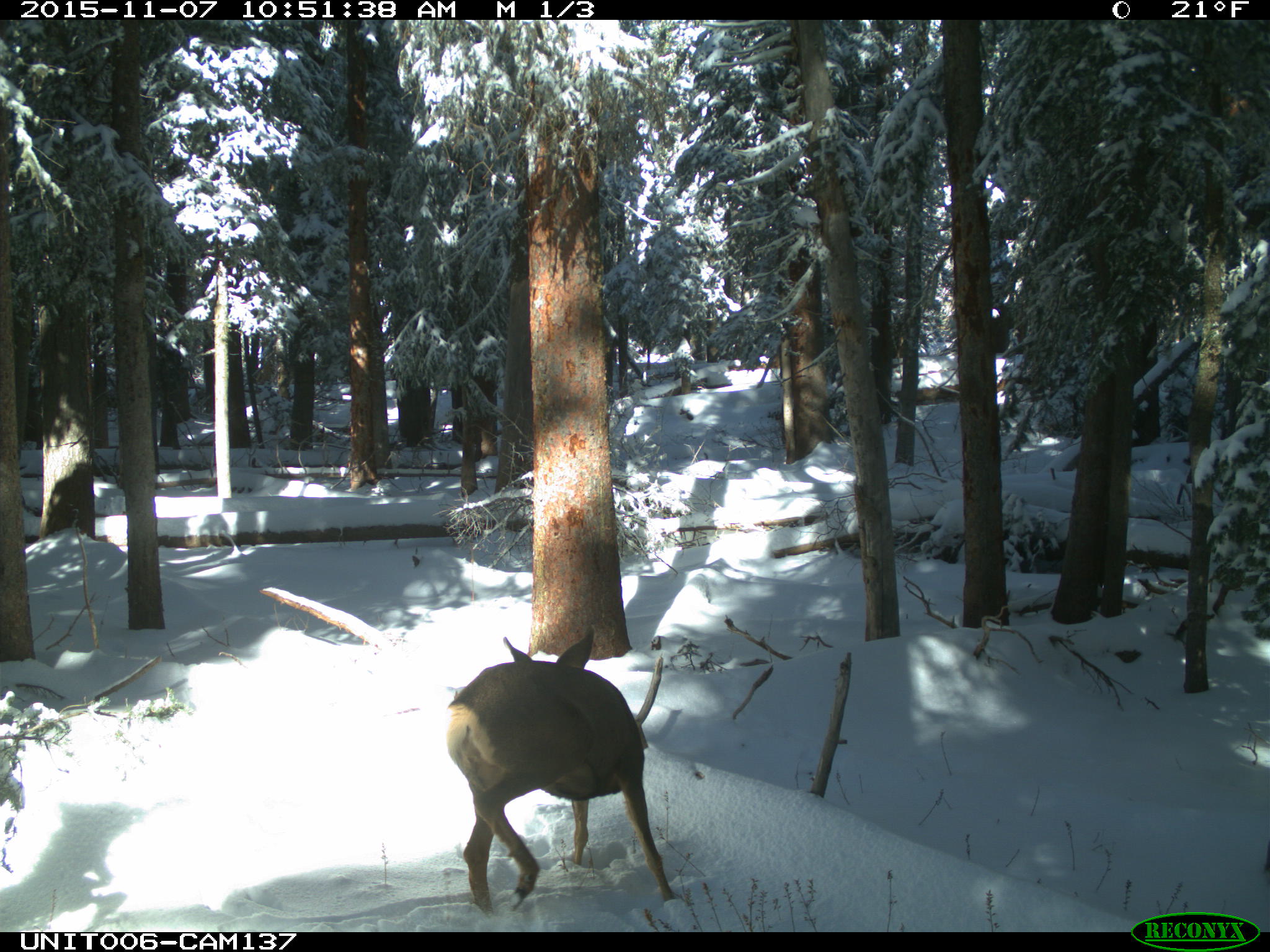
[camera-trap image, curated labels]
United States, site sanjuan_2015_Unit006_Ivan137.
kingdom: Animalia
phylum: Chordata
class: Mammalia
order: Artiodactyla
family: Cervidae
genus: Odocoileus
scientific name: Odocoileus hemionus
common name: mule deer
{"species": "Odocoileus hemionus (mule deer)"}